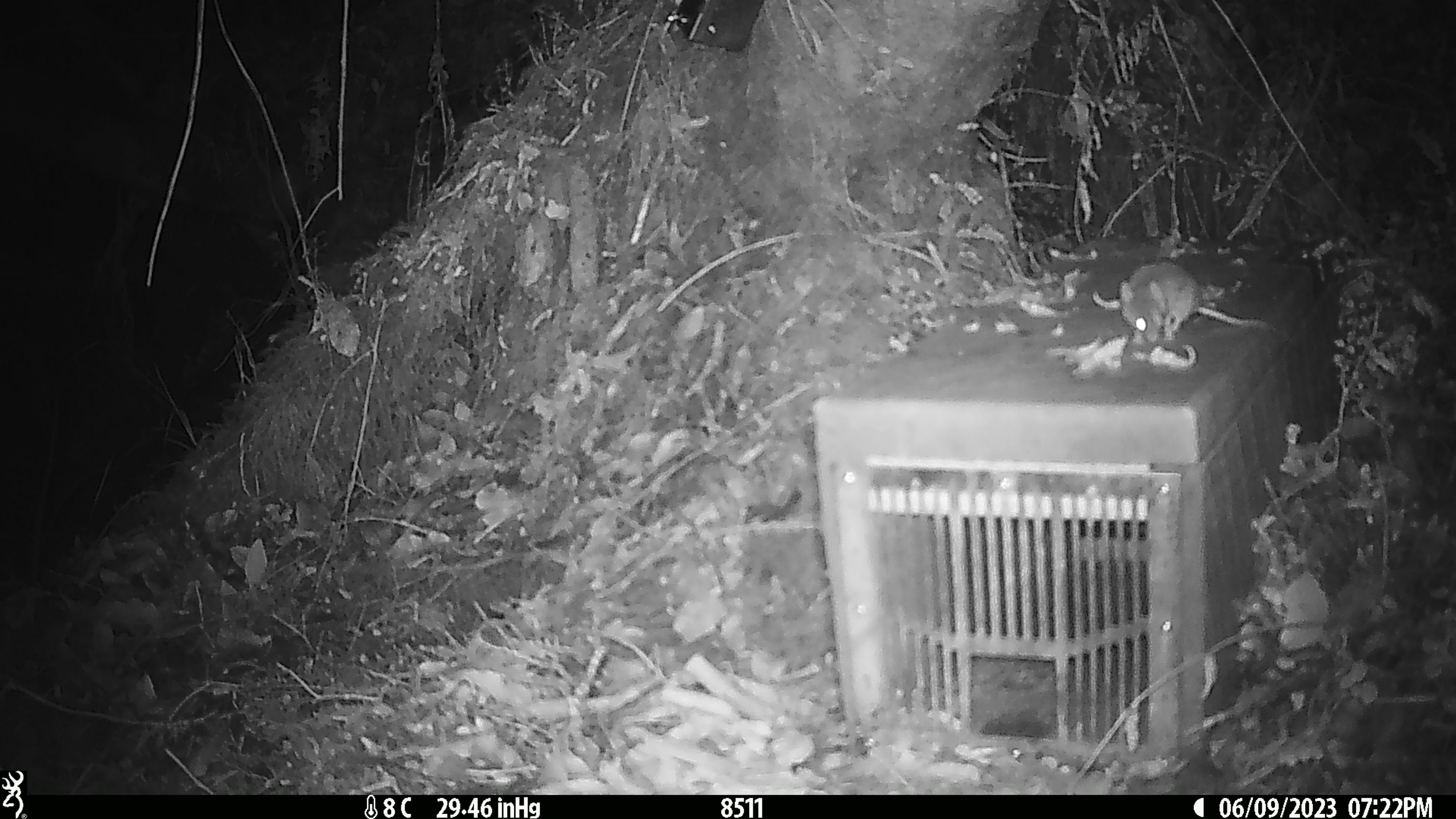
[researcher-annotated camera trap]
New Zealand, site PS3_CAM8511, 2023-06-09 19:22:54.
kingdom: Animalia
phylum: Chordata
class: Mammalia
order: Rodentia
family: Muridae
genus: Mus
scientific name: Mus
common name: mouse